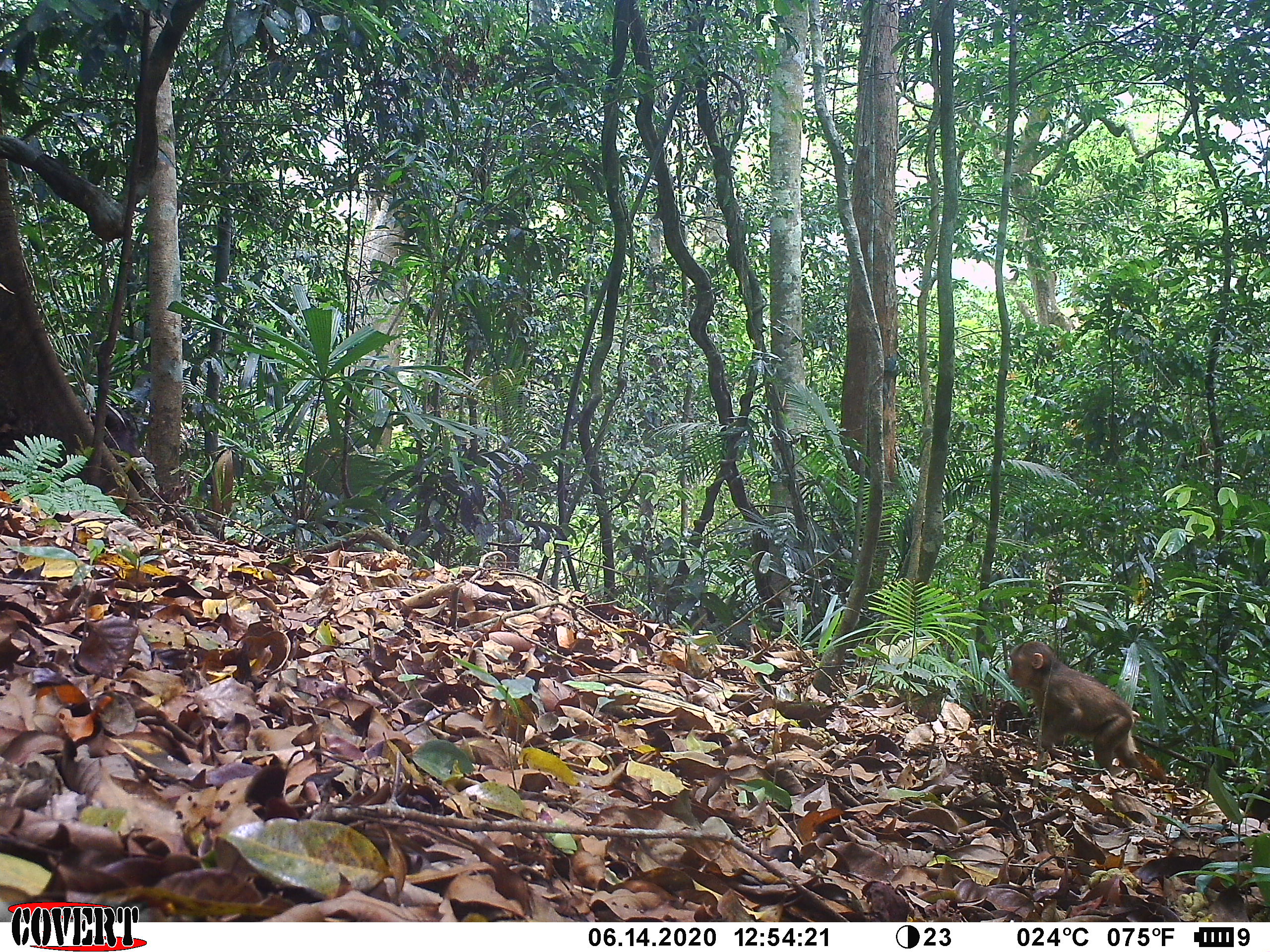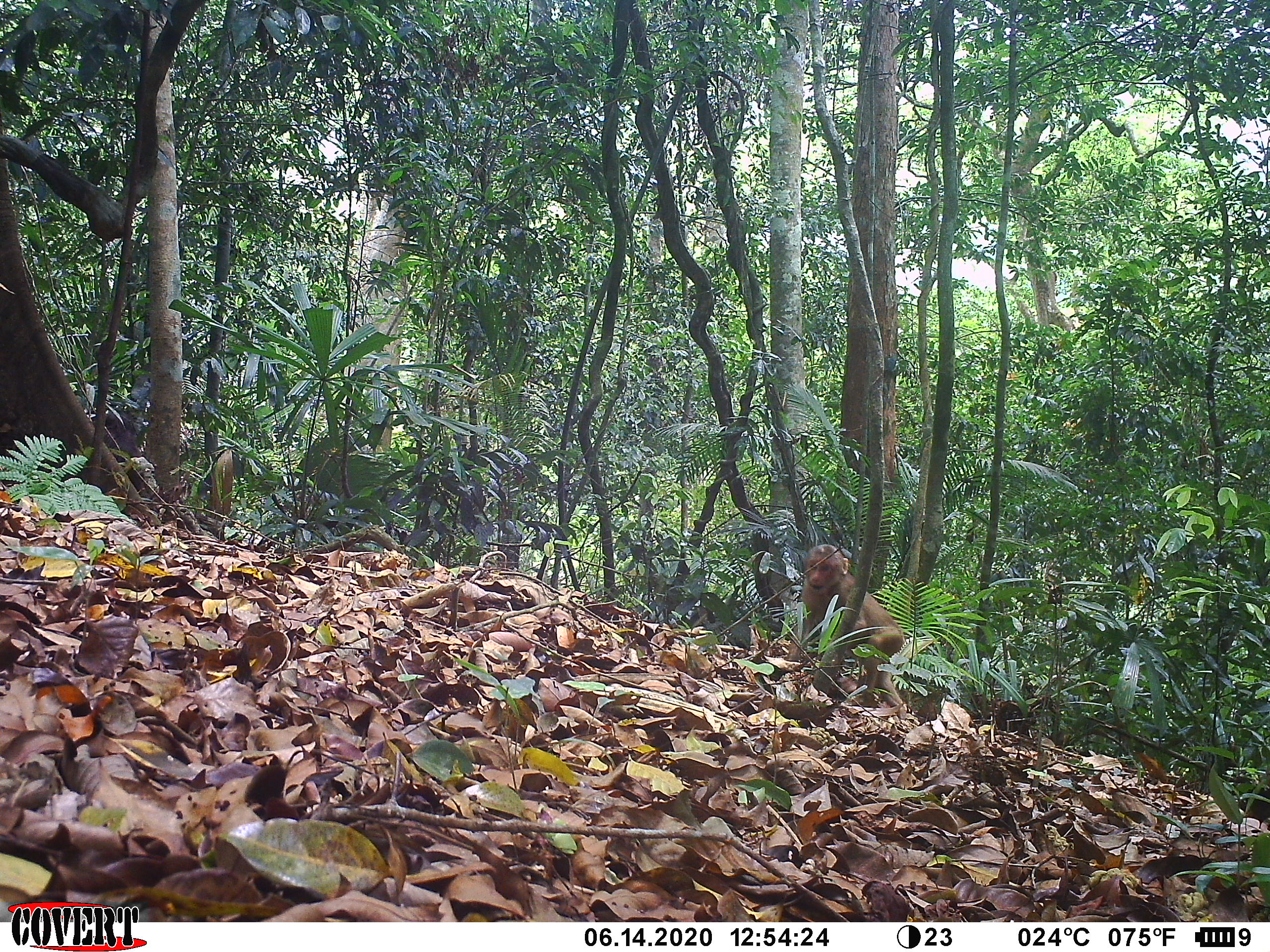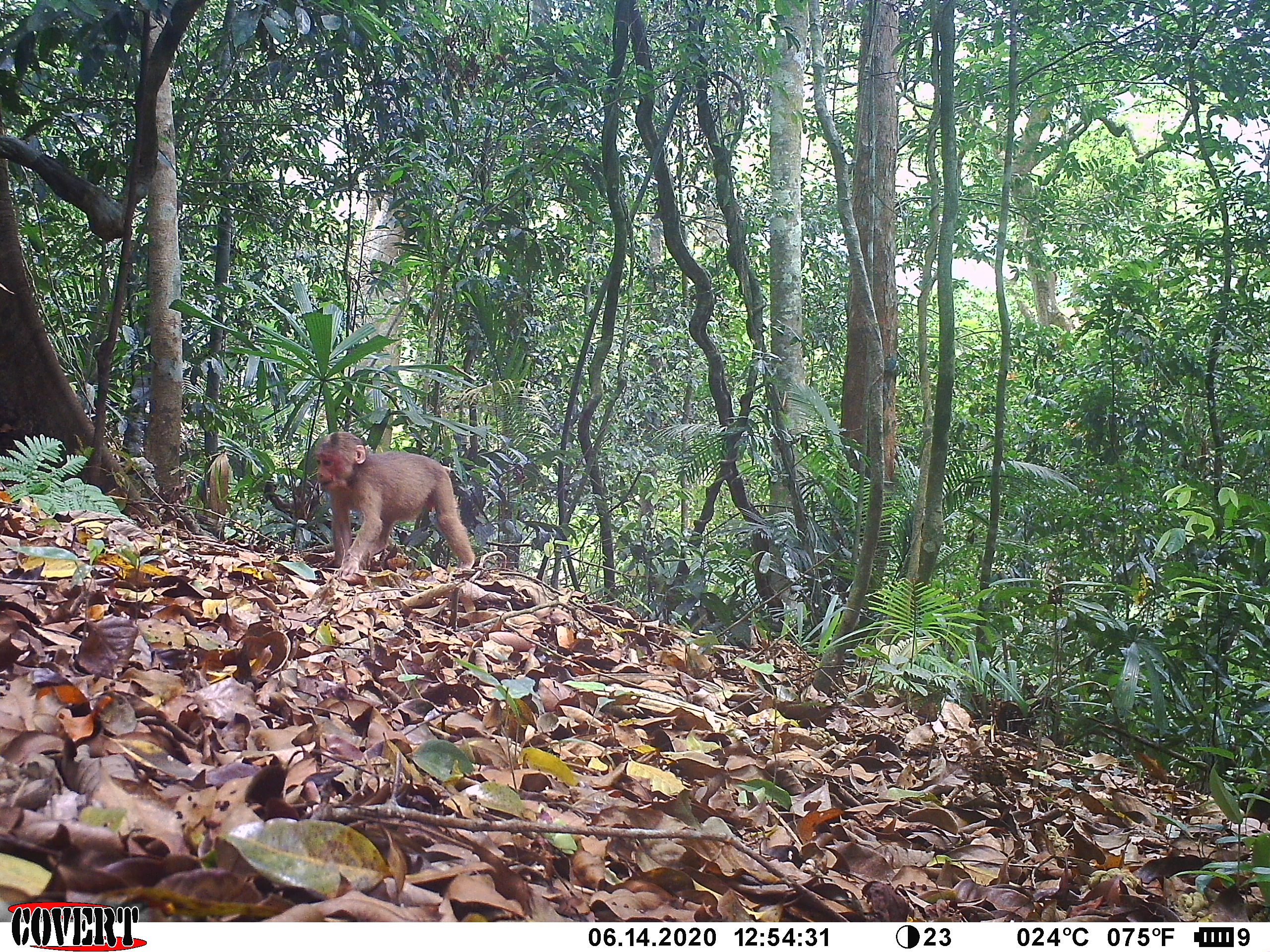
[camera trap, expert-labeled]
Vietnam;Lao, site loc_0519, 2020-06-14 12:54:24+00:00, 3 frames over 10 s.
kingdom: Animalia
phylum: Chordata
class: Mammalia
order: Primates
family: Cercopithecidae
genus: Macaca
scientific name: Macaca arctoides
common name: stump-tailed macaque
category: stump tailed macaque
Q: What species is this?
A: Stump tailed macaque (stump-tailed macaque) (Macaca arctoides).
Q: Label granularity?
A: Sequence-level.